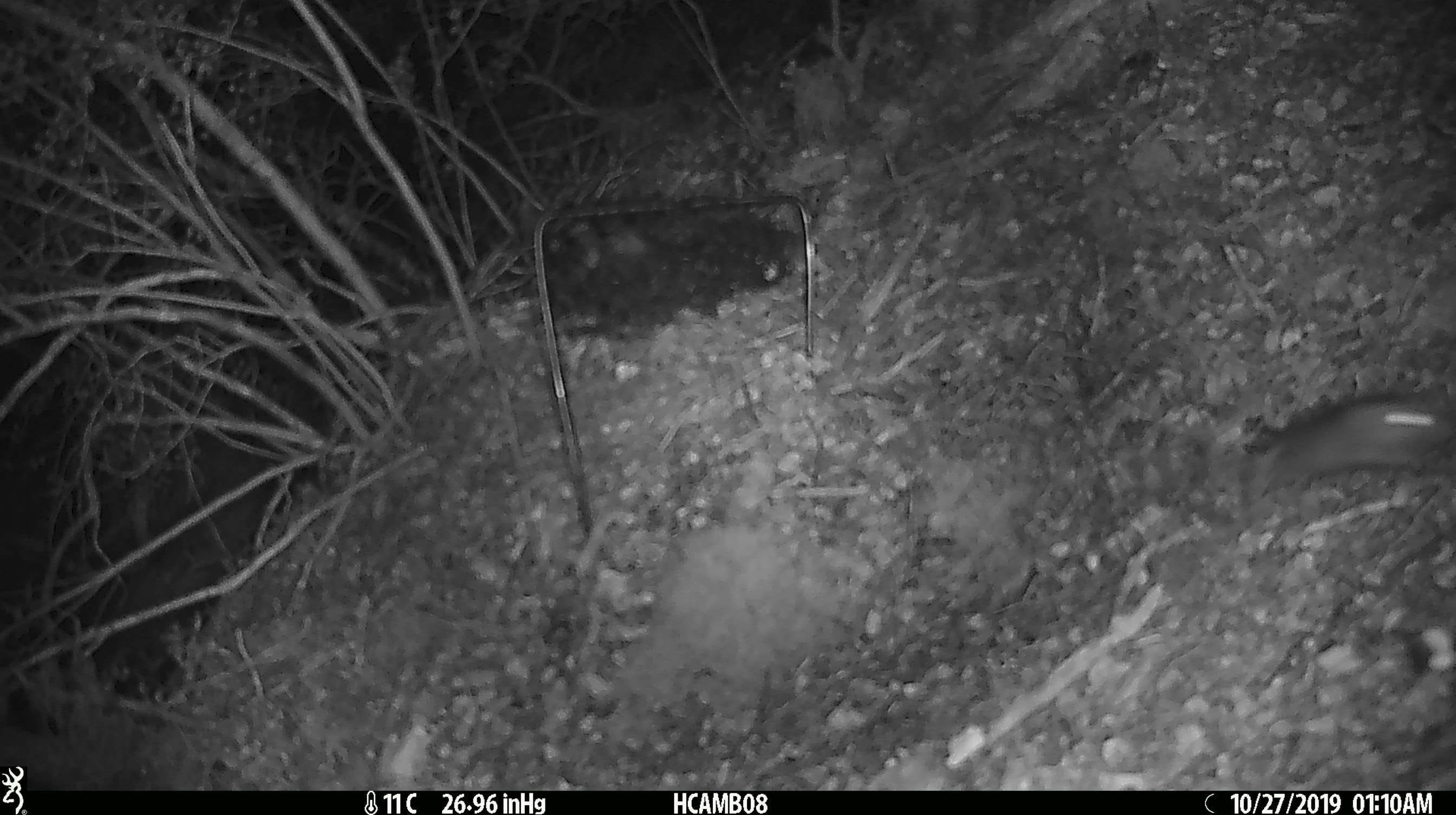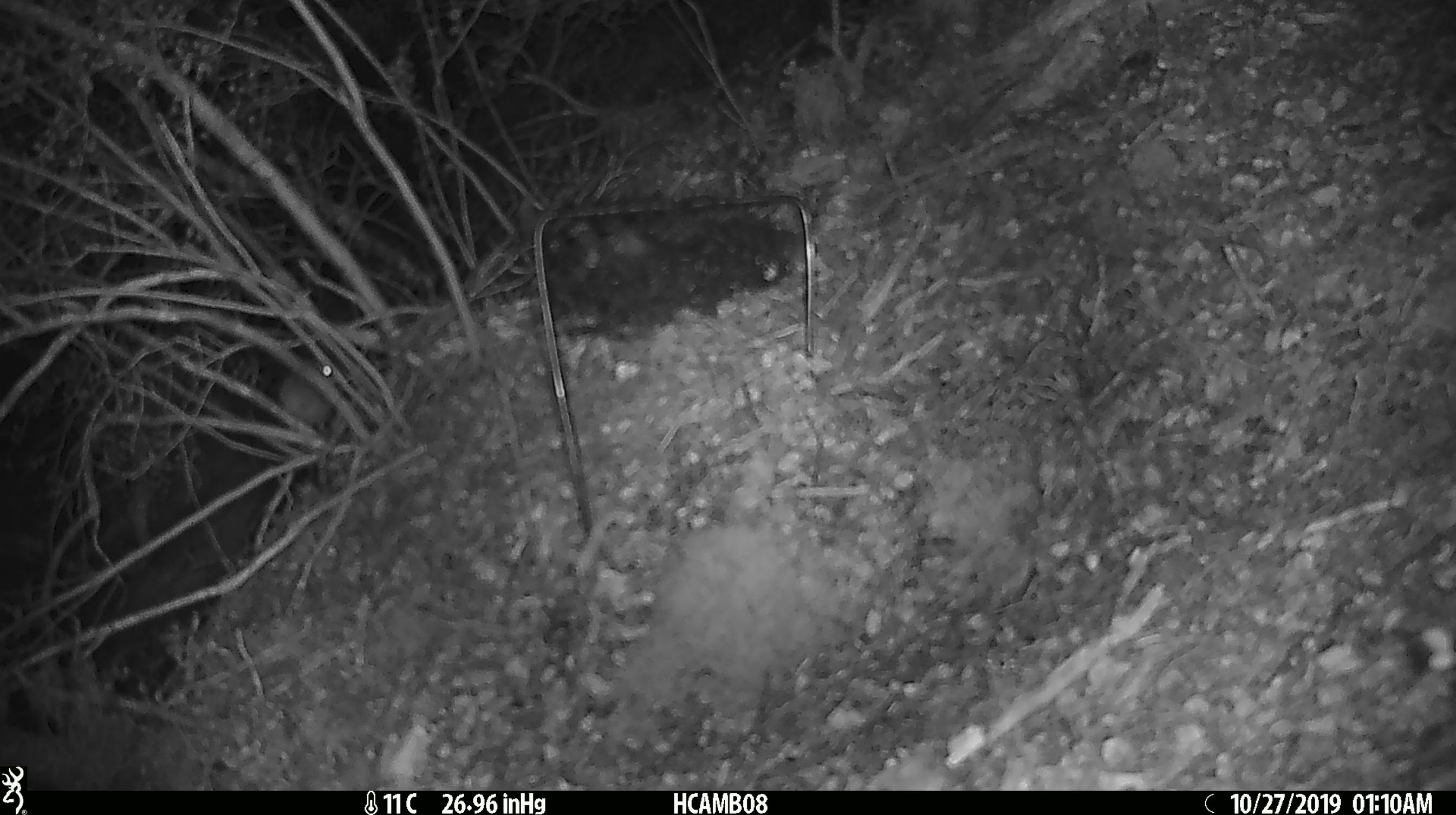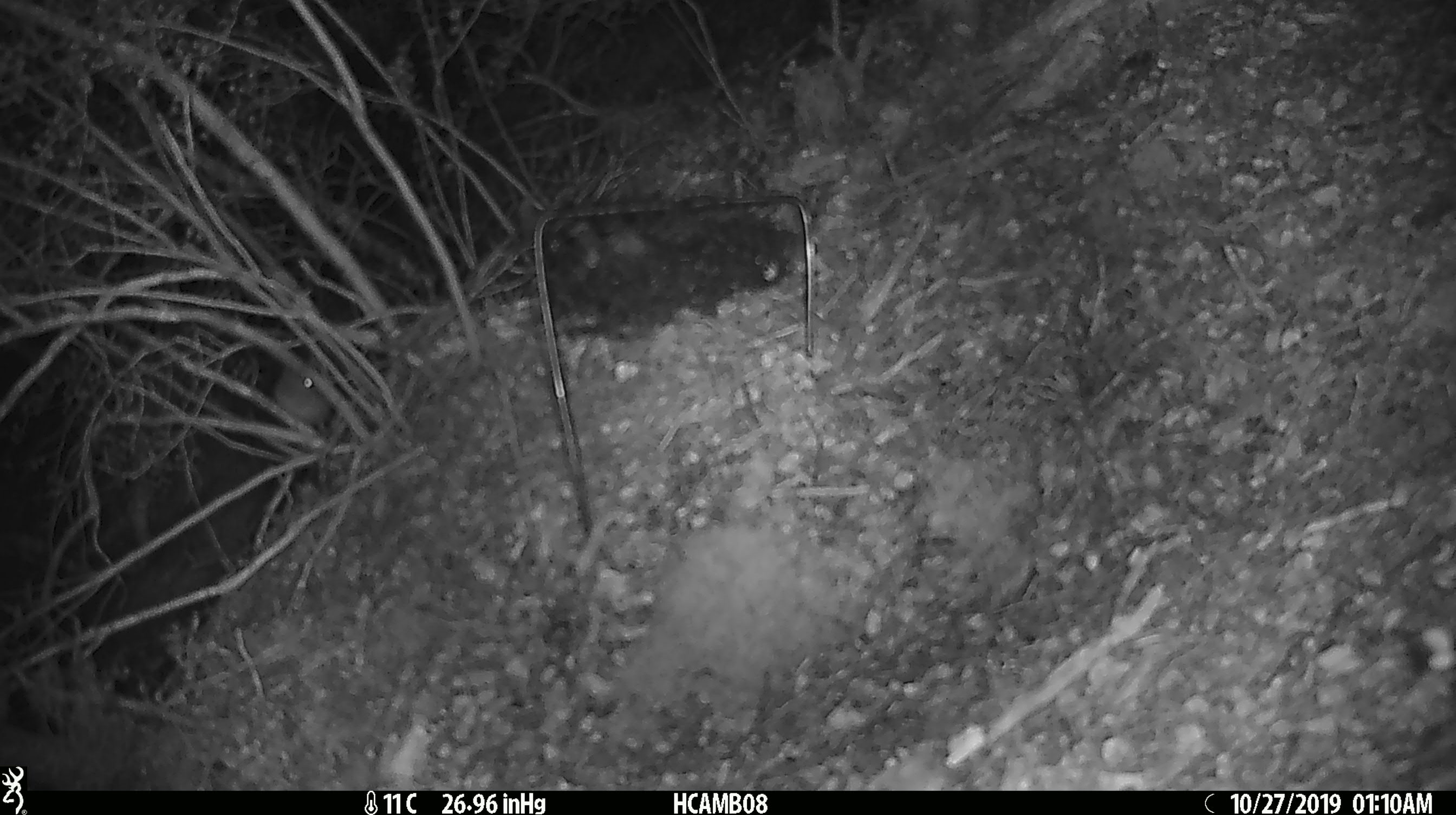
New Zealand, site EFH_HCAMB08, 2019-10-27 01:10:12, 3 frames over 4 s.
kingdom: Animalia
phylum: Chordata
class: Mammalia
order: Rodentia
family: Muridae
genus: Mus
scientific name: Mus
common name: mouse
Mouse (Mus).